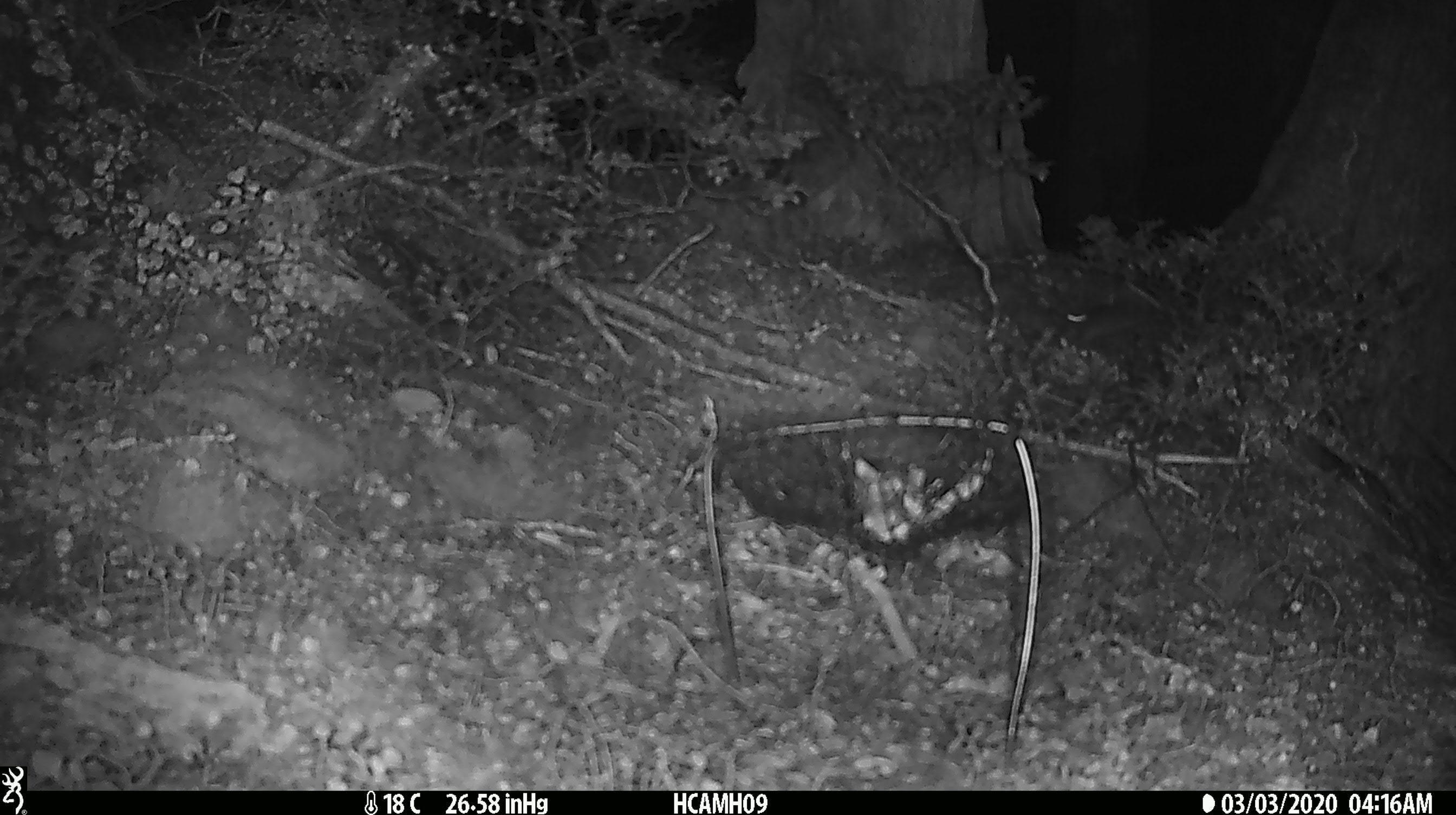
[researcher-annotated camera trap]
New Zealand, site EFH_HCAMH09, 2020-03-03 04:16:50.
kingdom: Animalia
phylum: Chordata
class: Mammalia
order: Rodentia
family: Muridae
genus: Mus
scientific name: Mus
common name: mouse